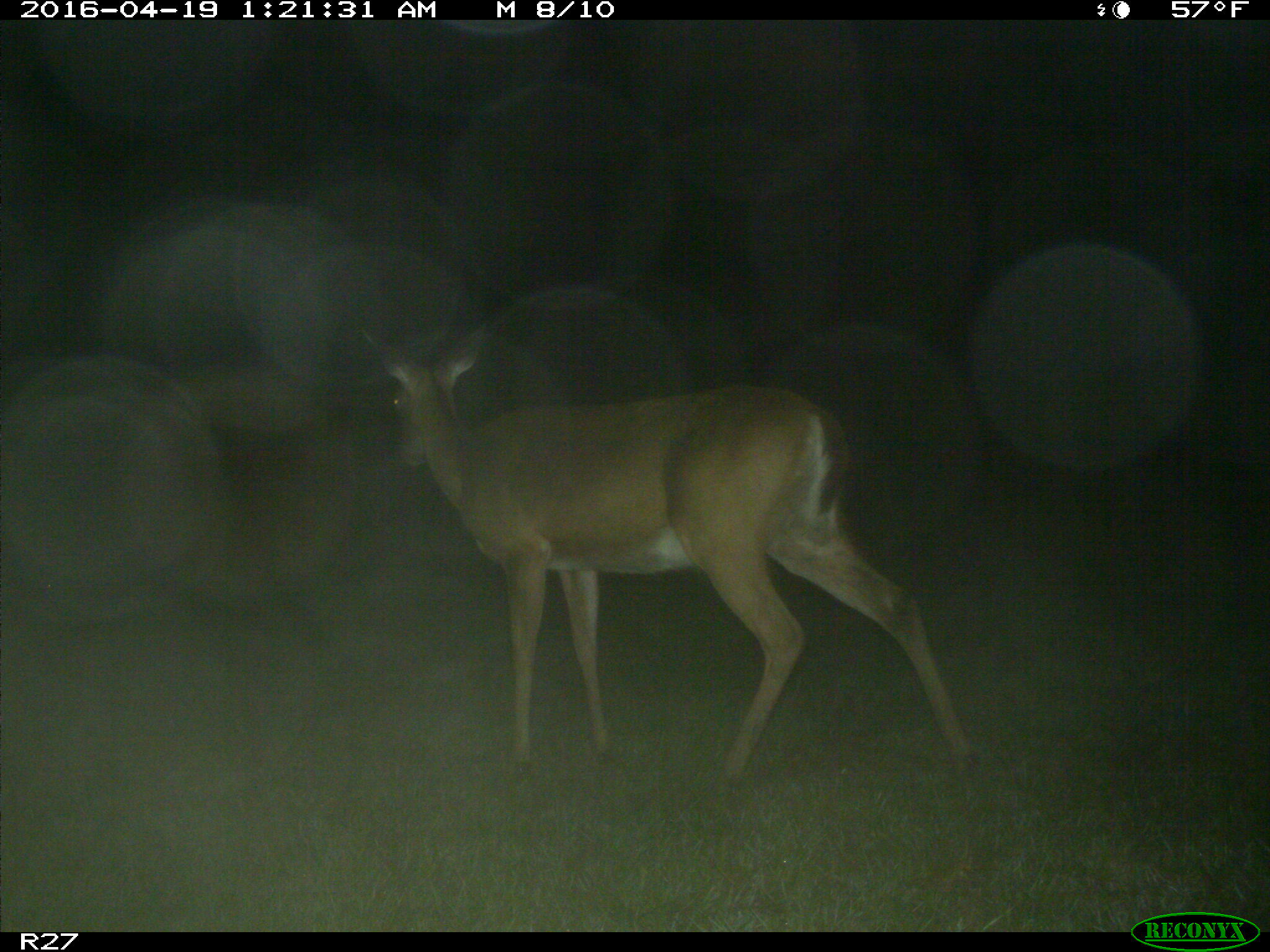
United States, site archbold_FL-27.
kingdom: Animalia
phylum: Chordata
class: Mammalia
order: Artiodactyla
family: Cervidae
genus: Odocoileus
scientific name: Odocoileus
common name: deer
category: unidentified deer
Unidentified deer (deer) (Odocoileus).